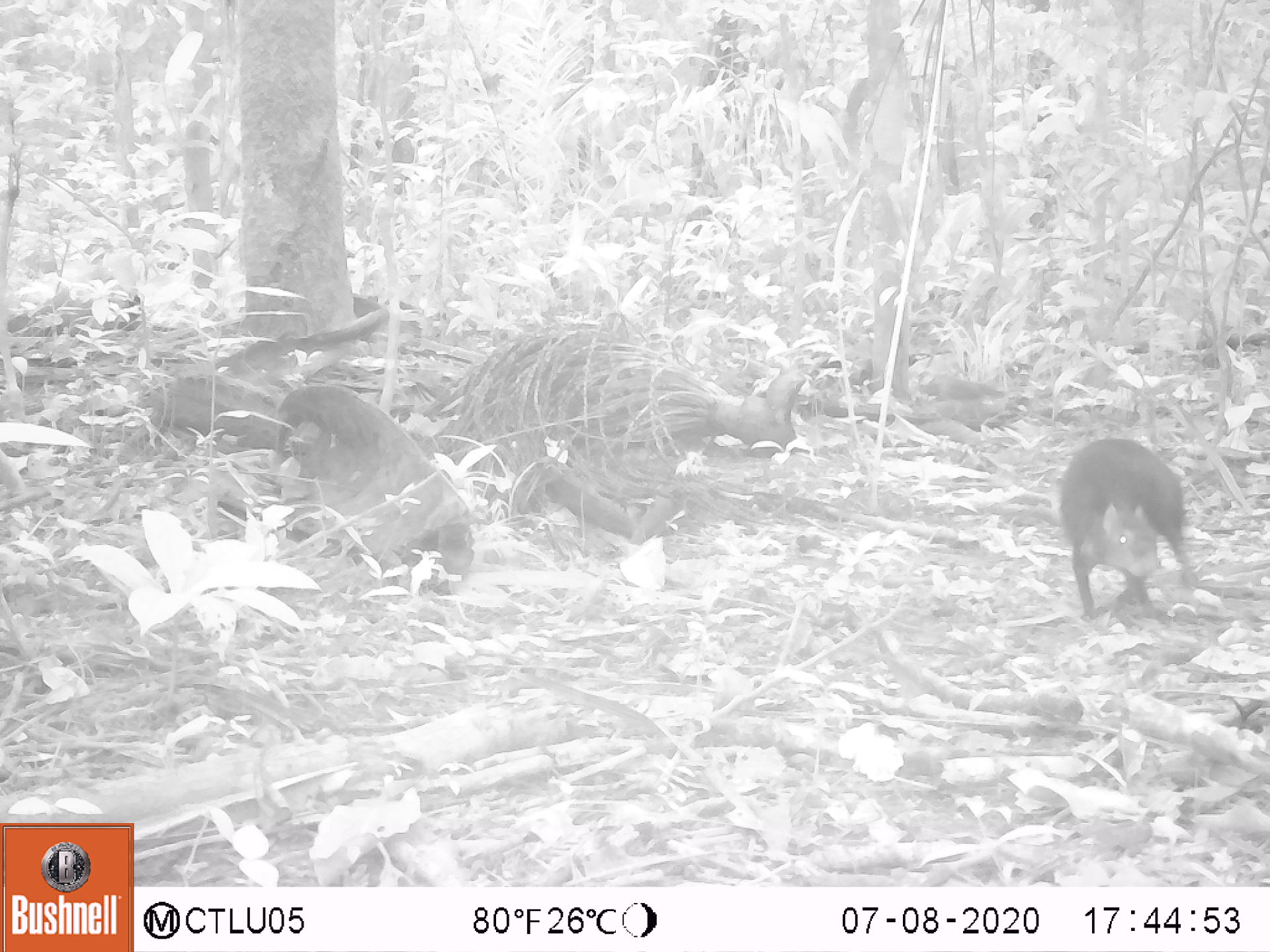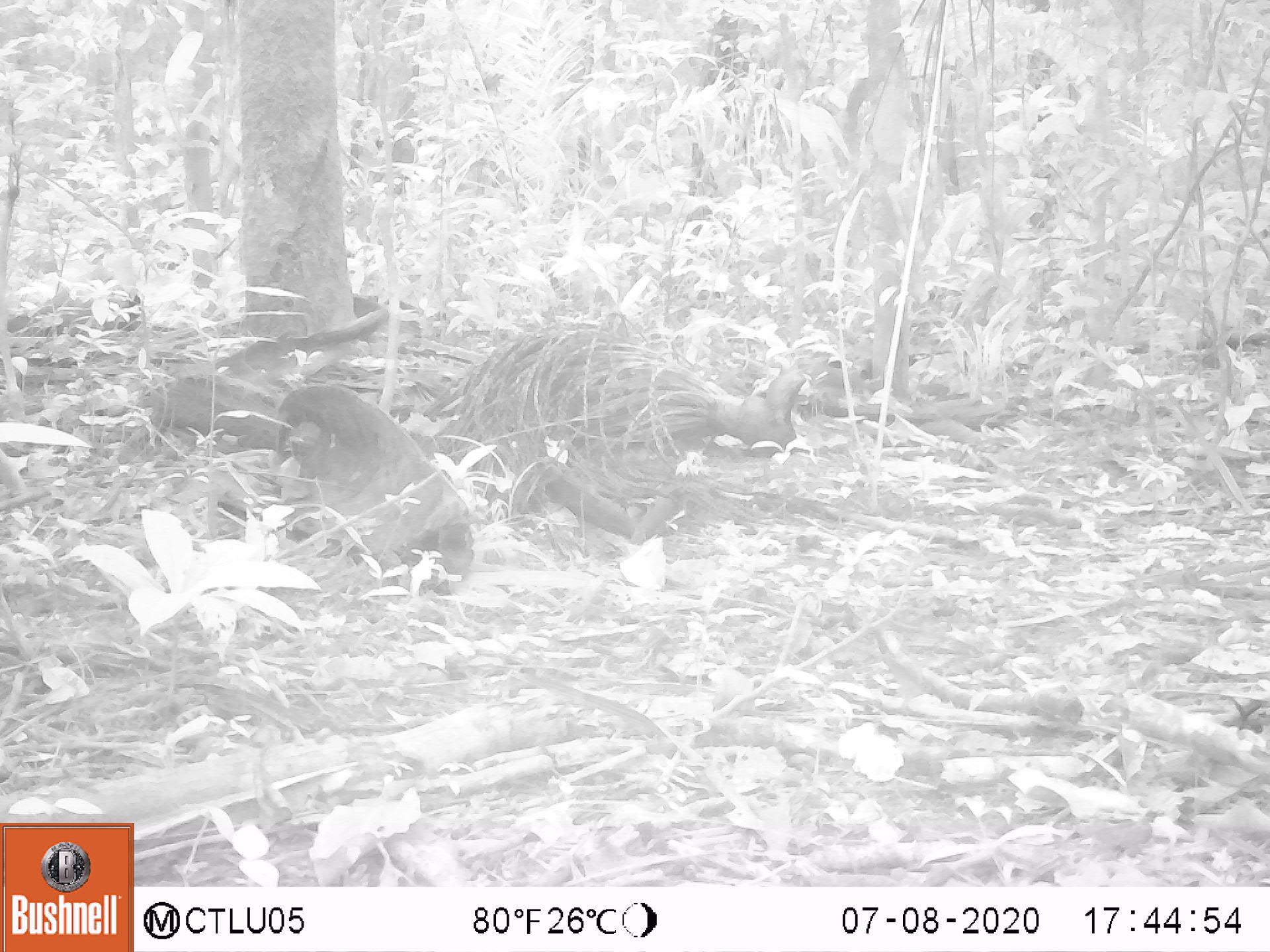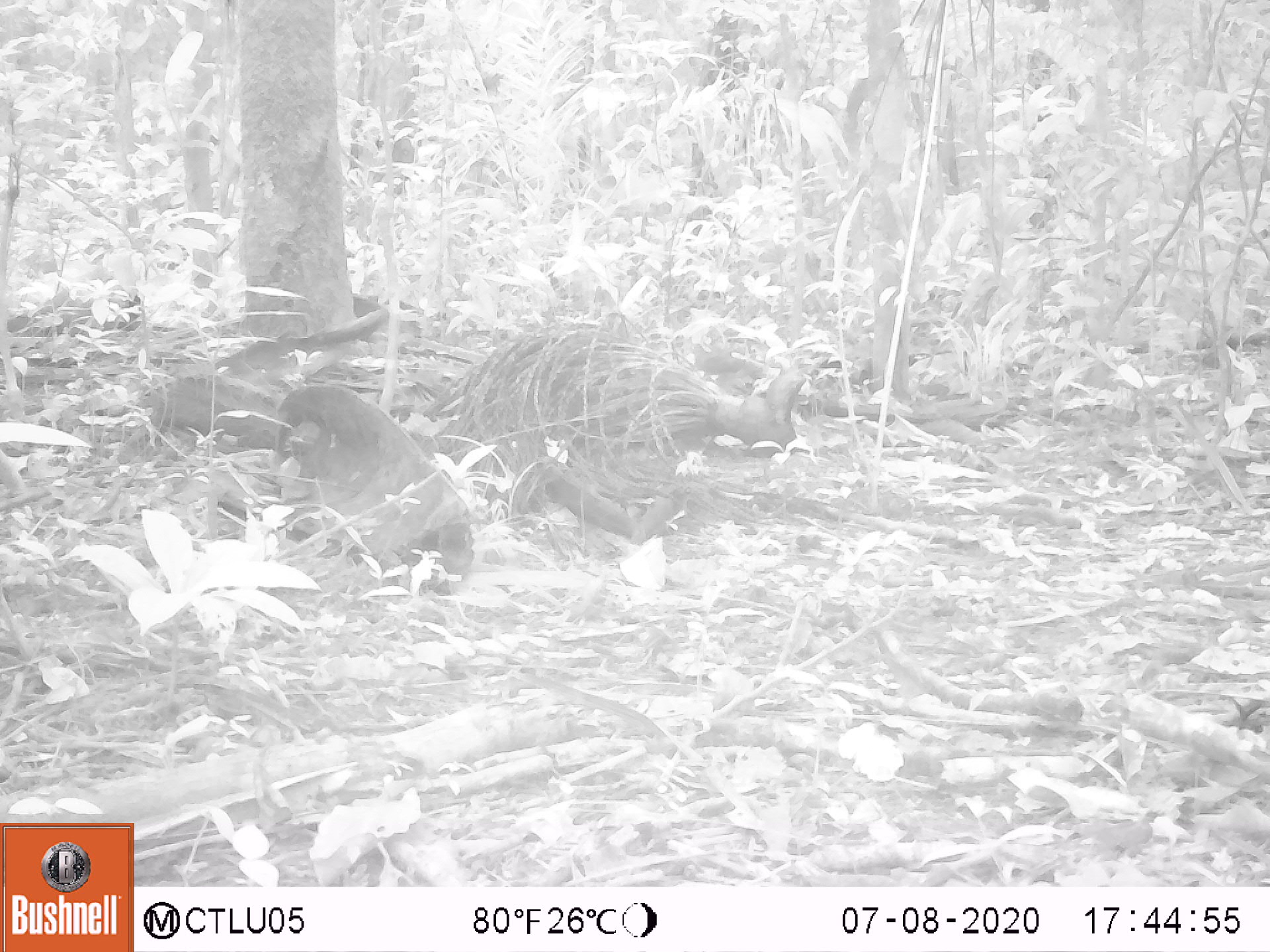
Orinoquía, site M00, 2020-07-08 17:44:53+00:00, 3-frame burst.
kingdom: Animalia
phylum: Chordata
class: Mammalia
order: Rodentia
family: Dasyproctidae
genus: Dasyprocta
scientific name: Dasyprocta fuliginosa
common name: black agouti